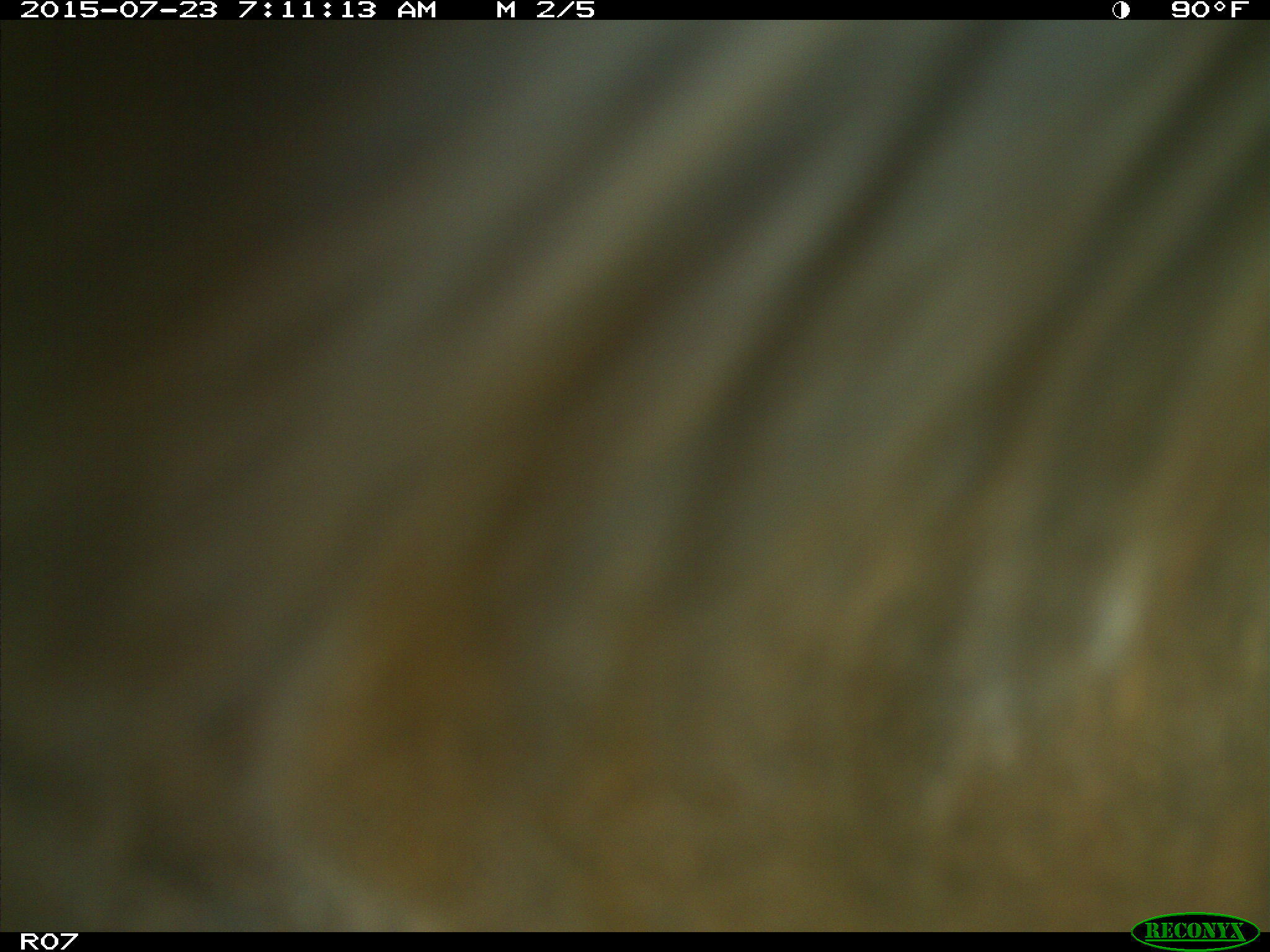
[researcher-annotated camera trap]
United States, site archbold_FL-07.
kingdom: Animalia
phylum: Chordata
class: Mammalia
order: Artiodactyla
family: Bovidae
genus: Bos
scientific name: Bos taurus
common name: domestic cow